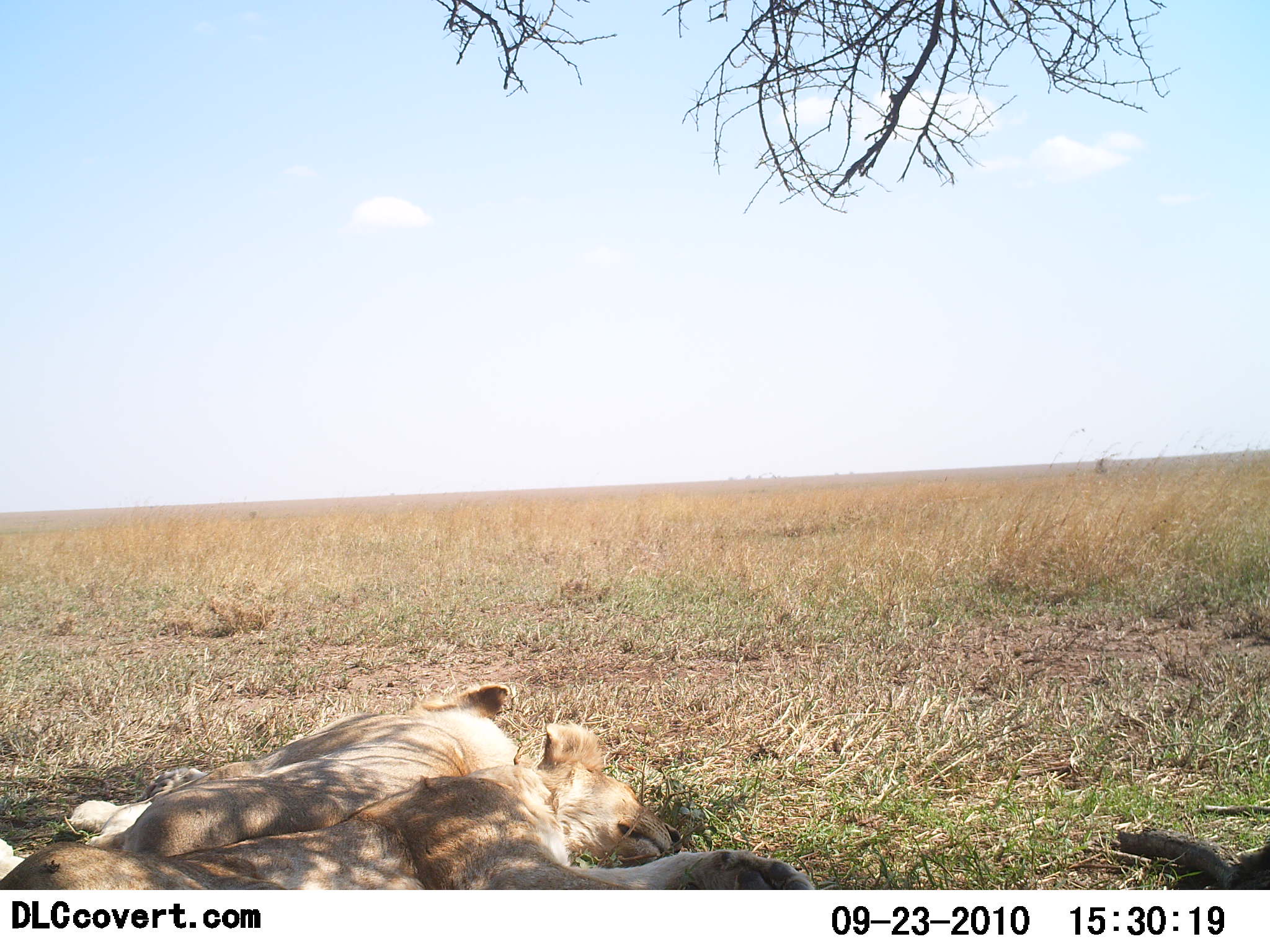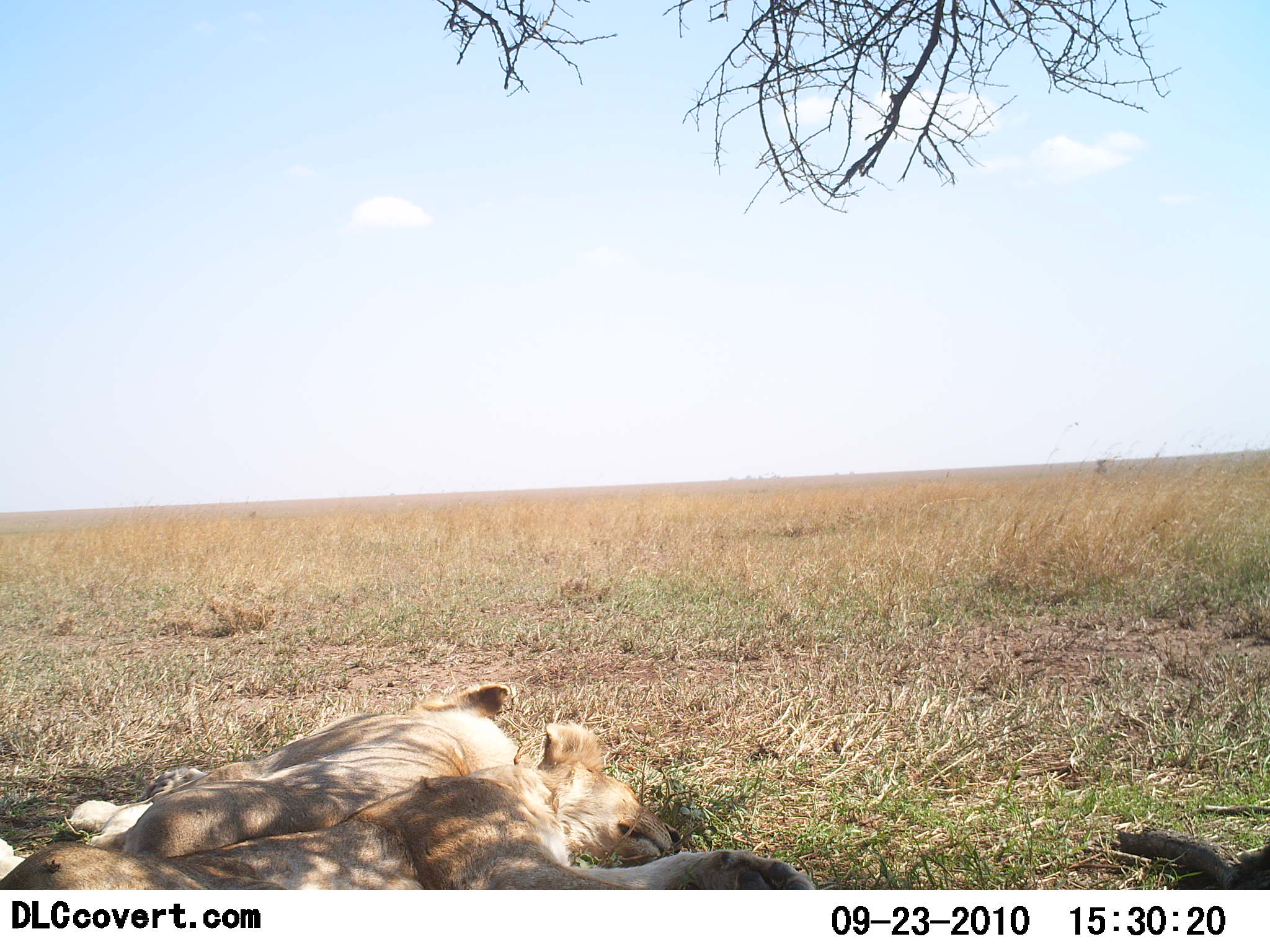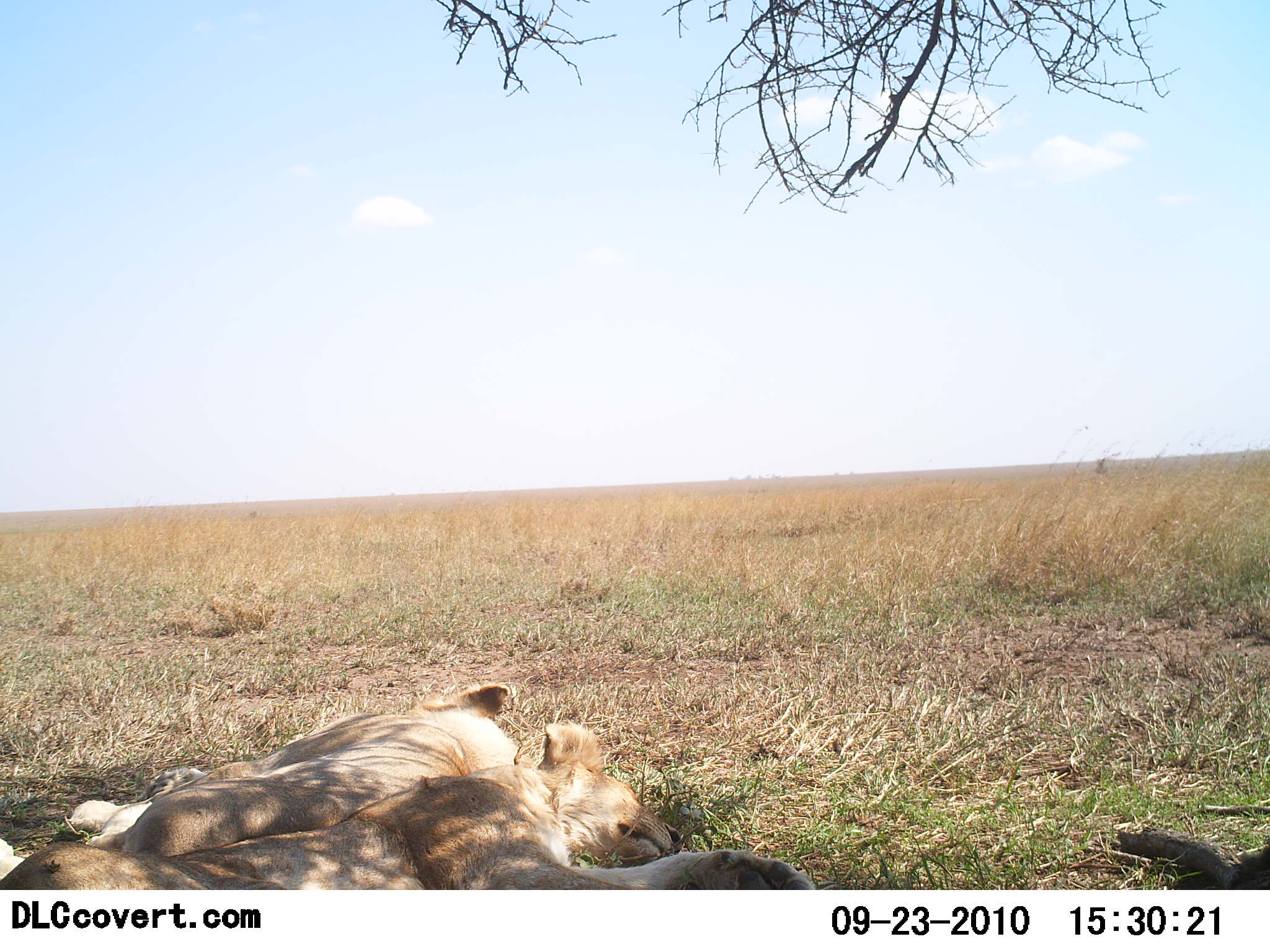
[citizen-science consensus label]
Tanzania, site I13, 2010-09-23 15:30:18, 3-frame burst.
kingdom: Animalia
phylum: Chordata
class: Mammalia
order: Carnivora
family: Felidae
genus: Panthera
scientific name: Panthera leo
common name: lion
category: lionfemale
Lionfemale (lion) (Panthera leo), count 2. Behavior (volunteer vote fractions): standing 0%, resting 100%, moving 0%, interacting 0%. Young present (vote fraction): 0%. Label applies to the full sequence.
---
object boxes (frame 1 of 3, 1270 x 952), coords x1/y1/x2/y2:
animal: 0/720/811/890; 0/687/546/879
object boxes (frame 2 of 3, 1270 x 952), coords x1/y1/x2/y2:
animal: 0/723/812/889; 0/680/545/878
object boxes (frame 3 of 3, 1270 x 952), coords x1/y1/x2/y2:
animal: 0/725/816/890; 0/680/548/881